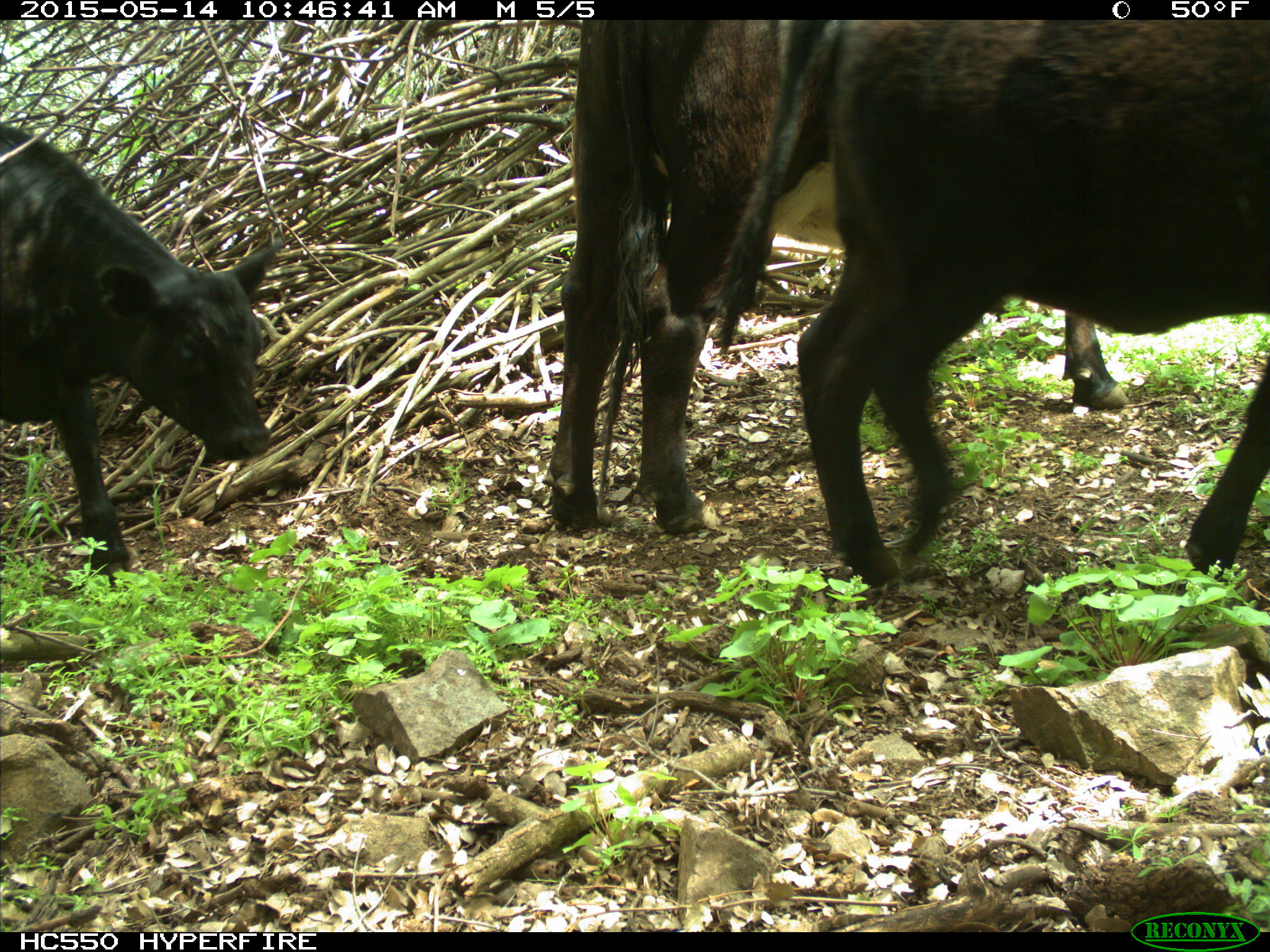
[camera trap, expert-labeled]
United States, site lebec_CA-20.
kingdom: Animalia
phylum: Chordata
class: Mammalia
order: Artiodactyla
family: Bovidae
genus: Bos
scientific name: Bos taurus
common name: domestic cow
Bos taurus (domestic cow).